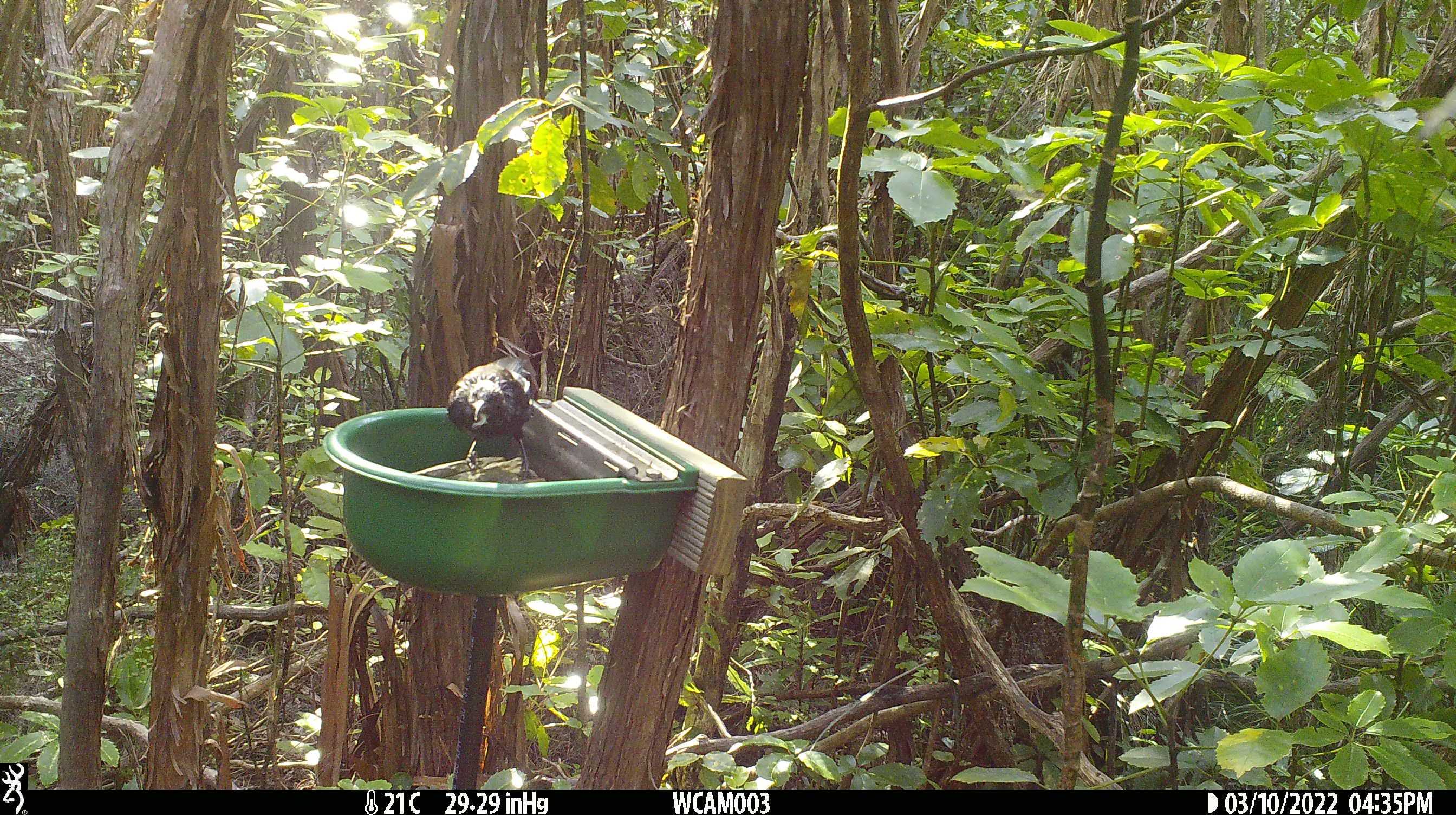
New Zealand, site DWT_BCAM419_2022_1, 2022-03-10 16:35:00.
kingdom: Animalia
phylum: Chordata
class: Aves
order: Passeriformes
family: Meliphagidae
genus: Prosthemadera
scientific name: Prosthemadera novaeseelandiae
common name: tui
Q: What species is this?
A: Tui (Prosthemadera novaeseelandiae).